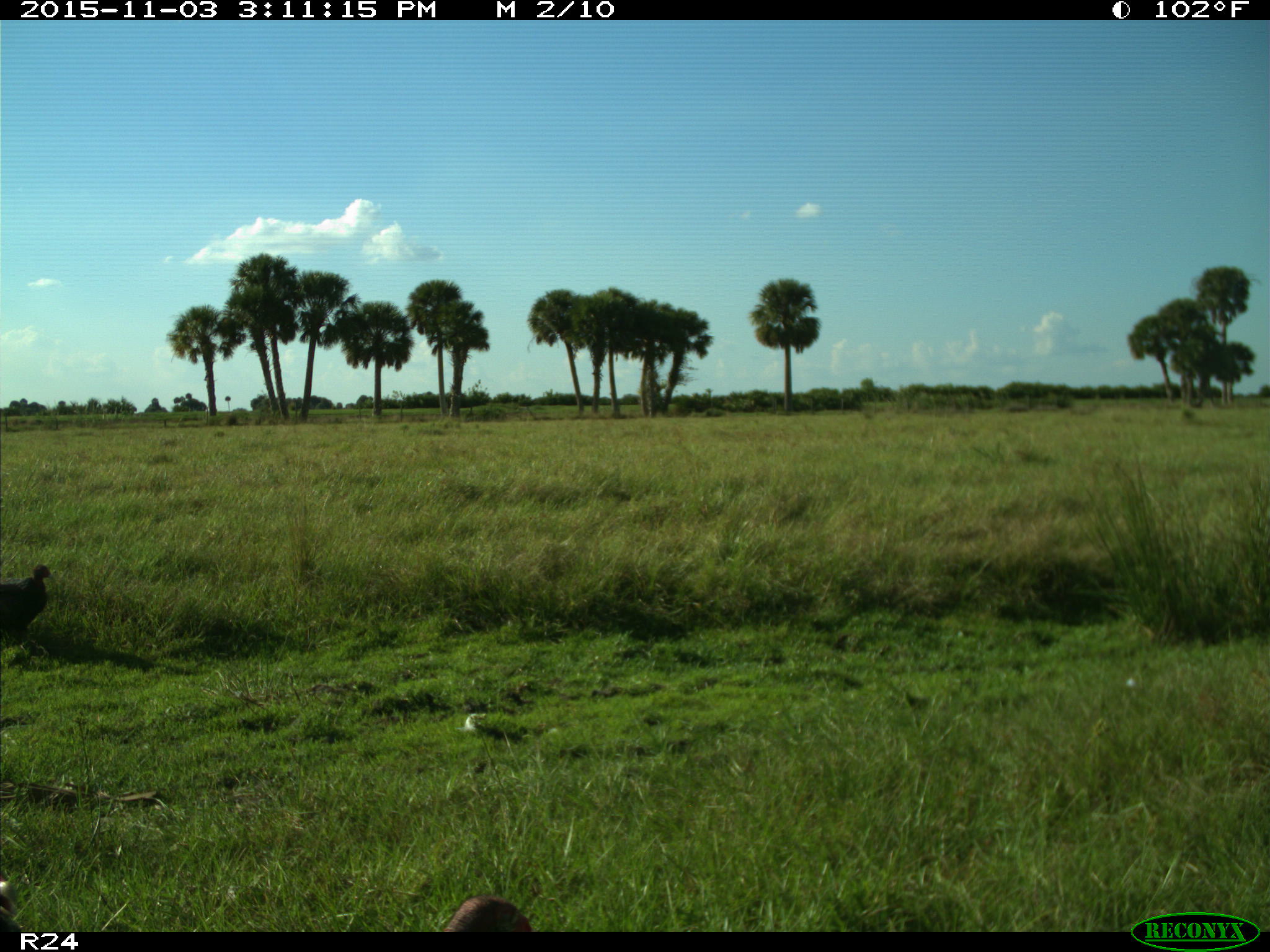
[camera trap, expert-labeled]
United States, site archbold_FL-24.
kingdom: Animalia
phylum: Chordata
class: Aves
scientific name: Aves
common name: birds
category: unidentified bird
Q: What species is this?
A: Unidentified bird (birds) (Aves).